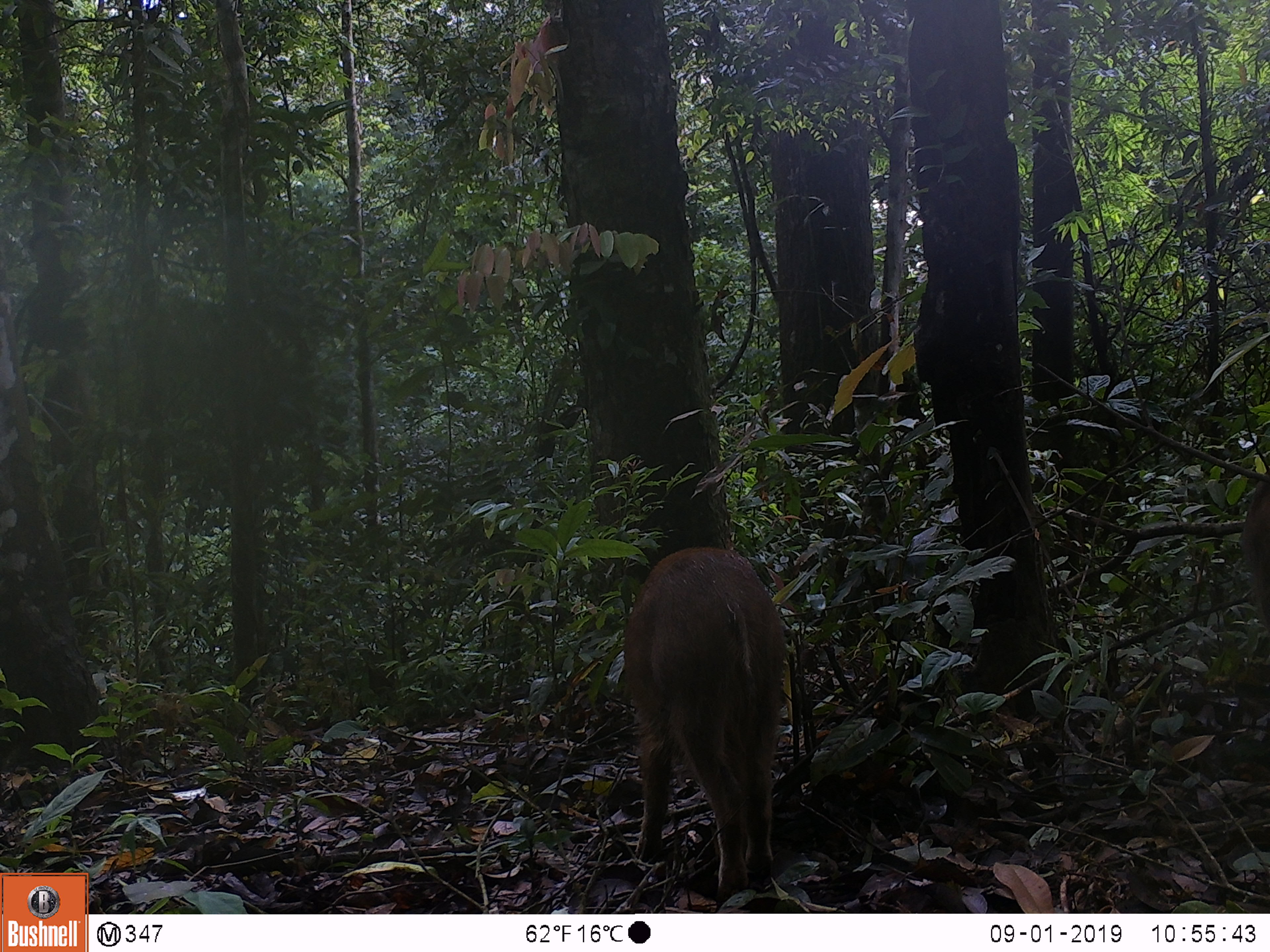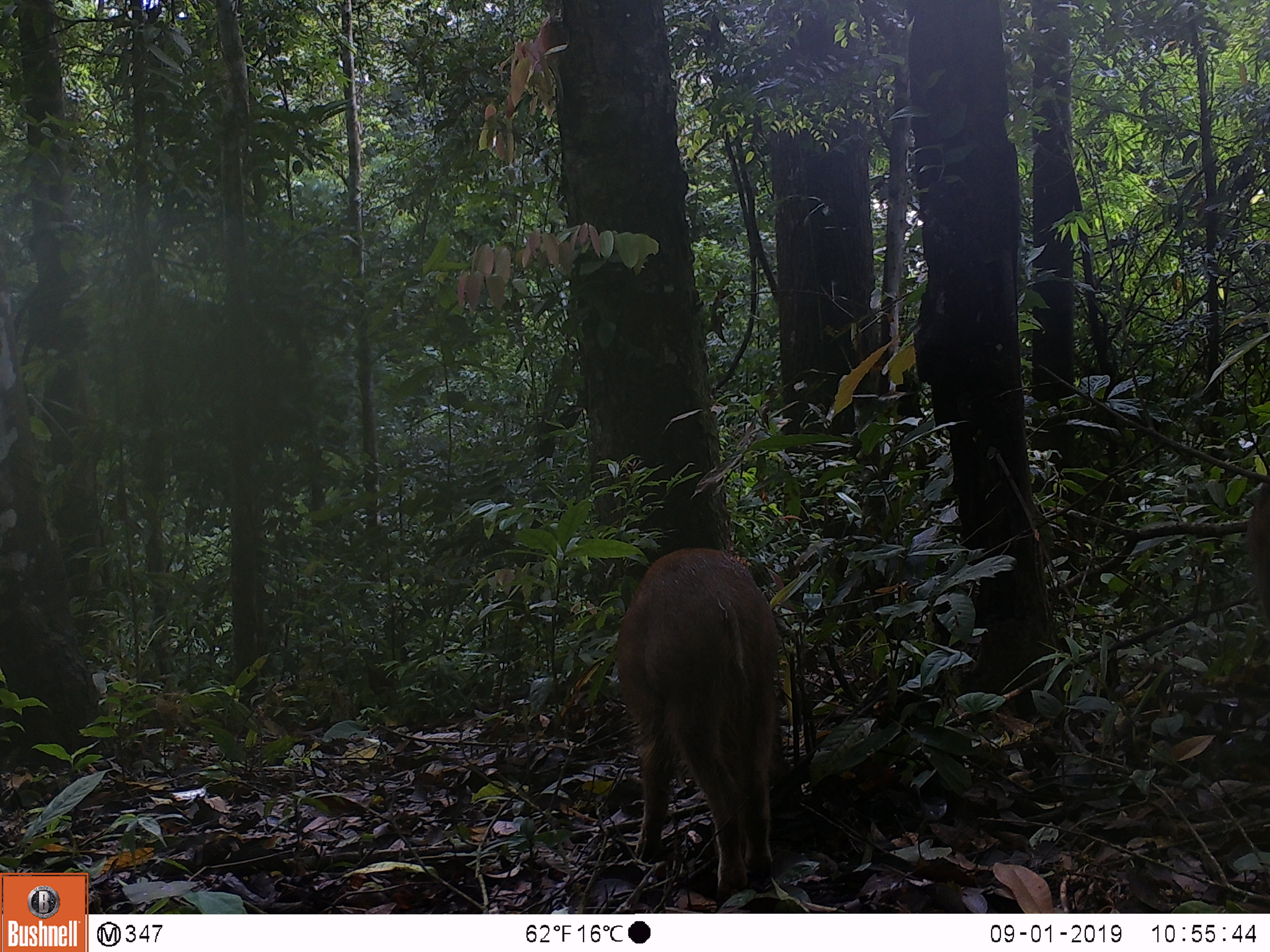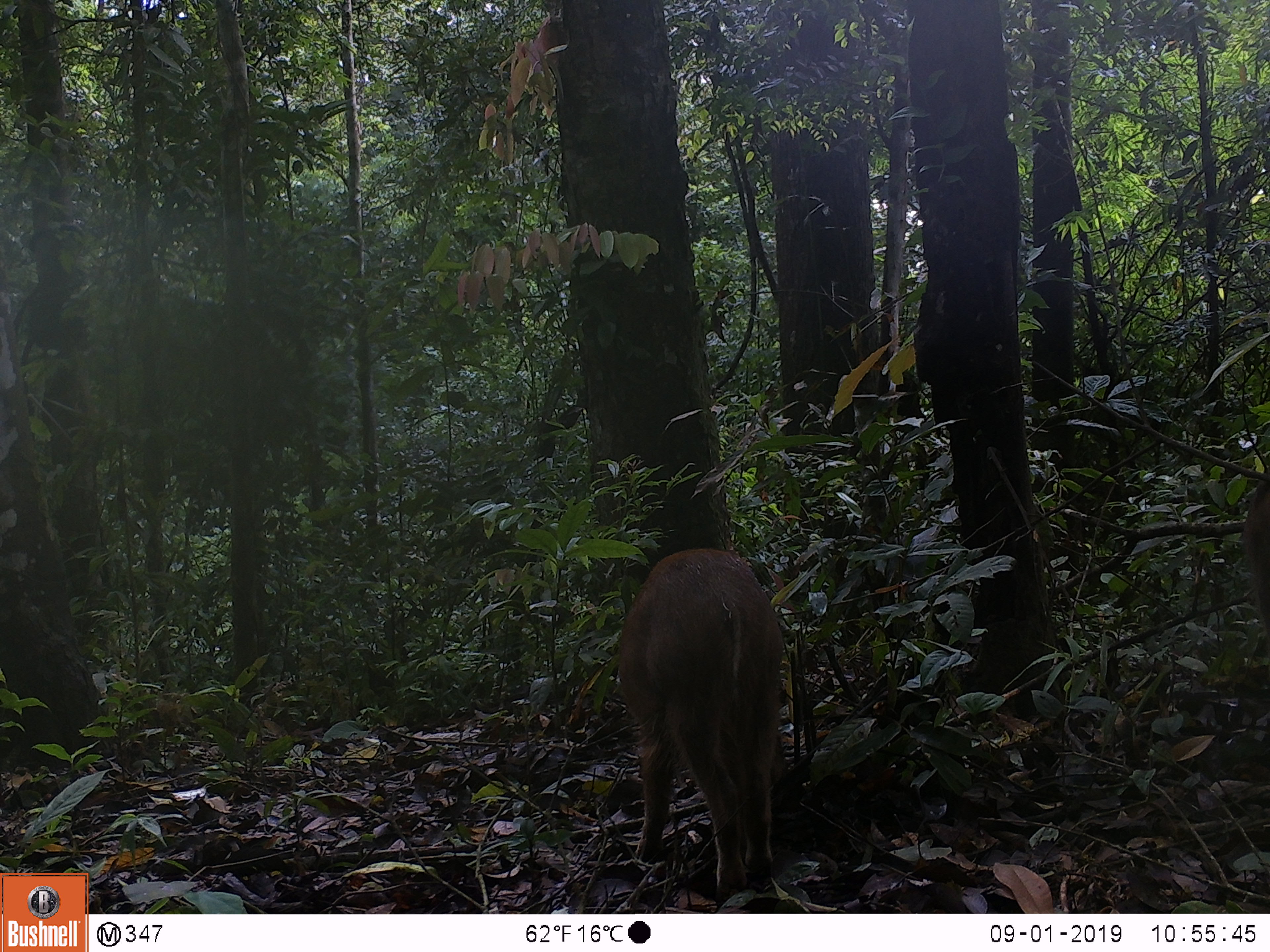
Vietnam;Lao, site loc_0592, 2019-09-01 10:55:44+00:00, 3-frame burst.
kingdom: Animalia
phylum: Chordata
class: Mammalia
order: Artiodactyla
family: Suidae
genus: Sus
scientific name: Sus scrofa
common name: eurasian wild pig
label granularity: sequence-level